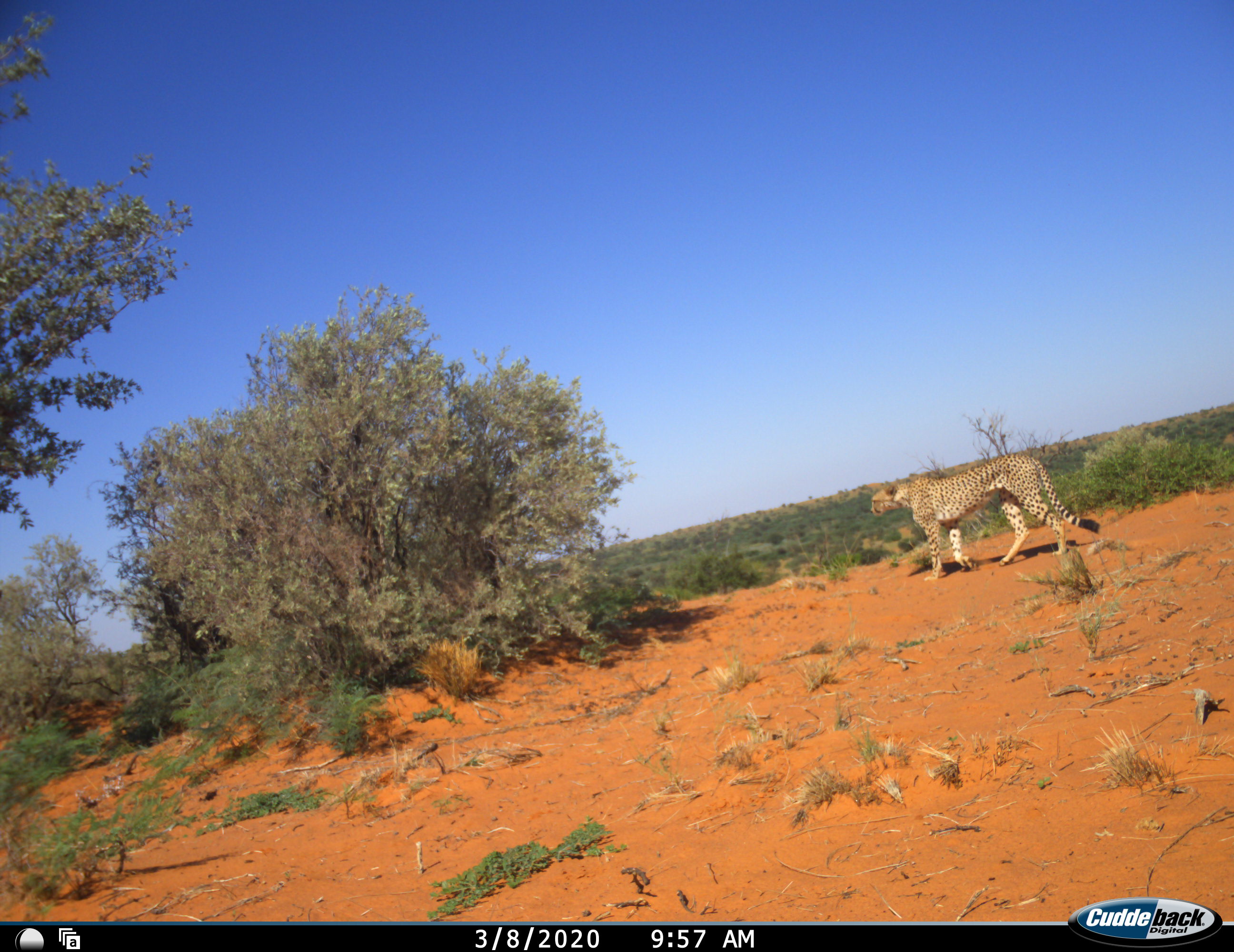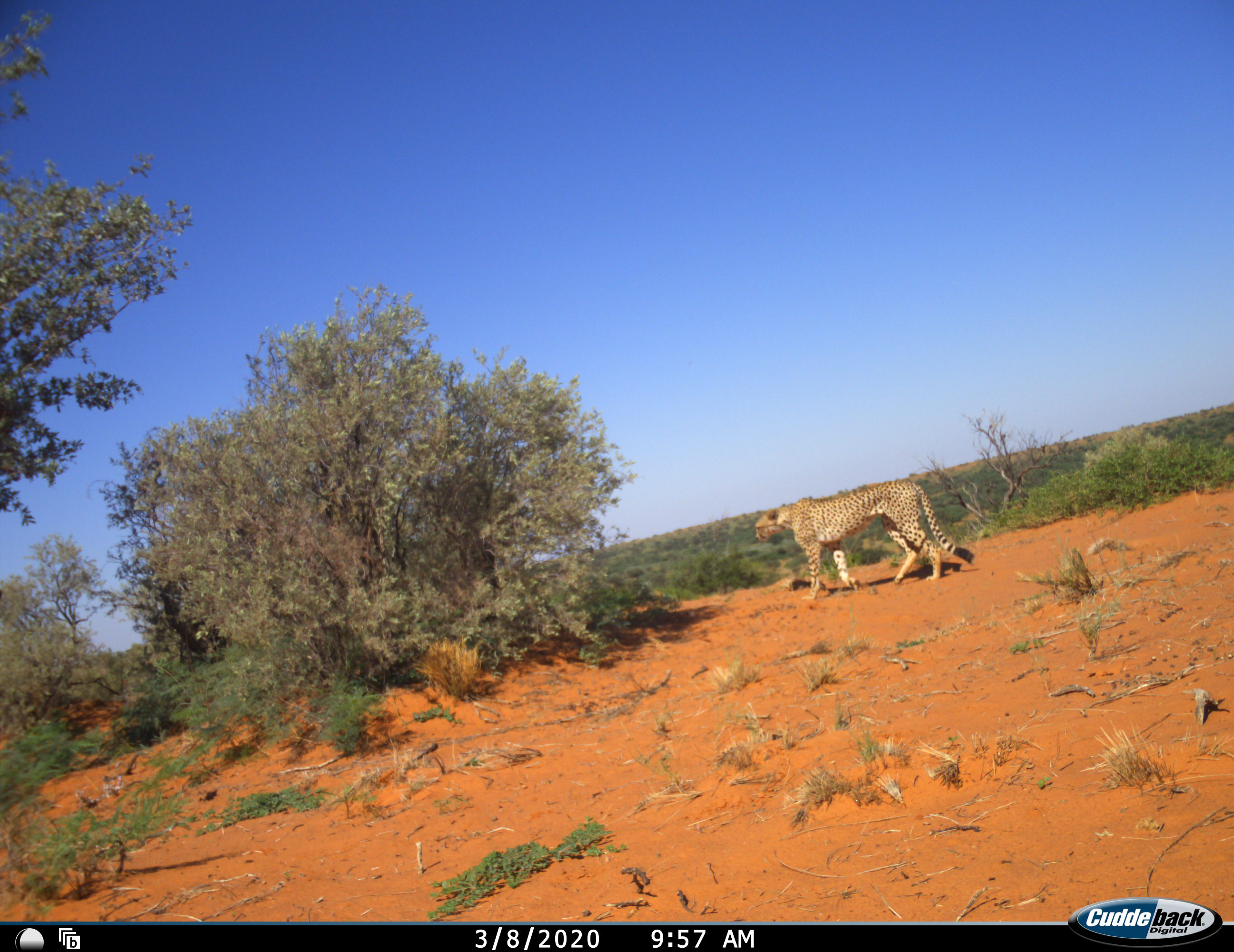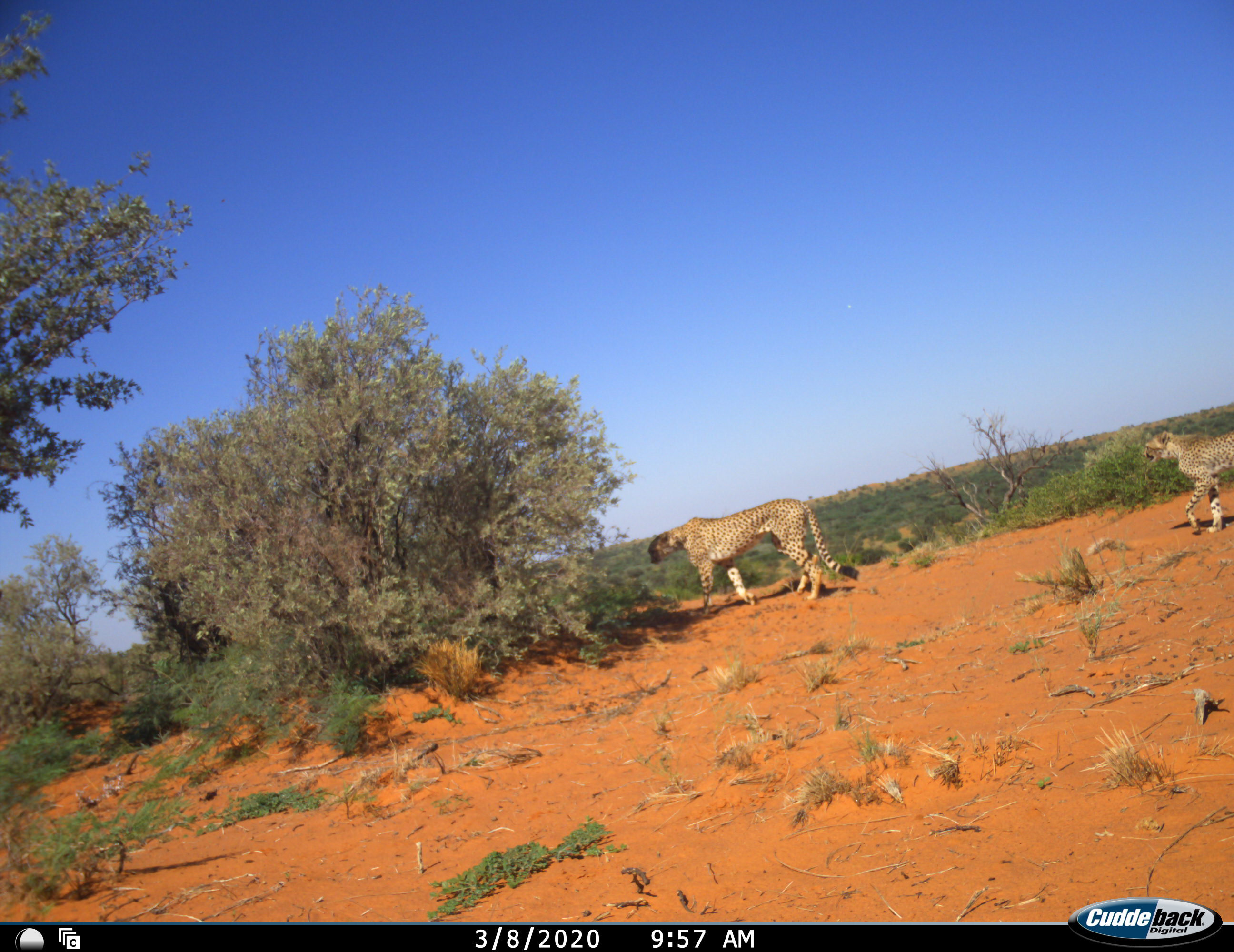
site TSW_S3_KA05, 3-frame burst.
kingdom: Animalia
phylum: Chordata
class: Mammalia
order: Carnivora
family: Felidae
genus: Acinonyx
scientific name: Acinonyx jubatus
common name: cheetah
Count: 2.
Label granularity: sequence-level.